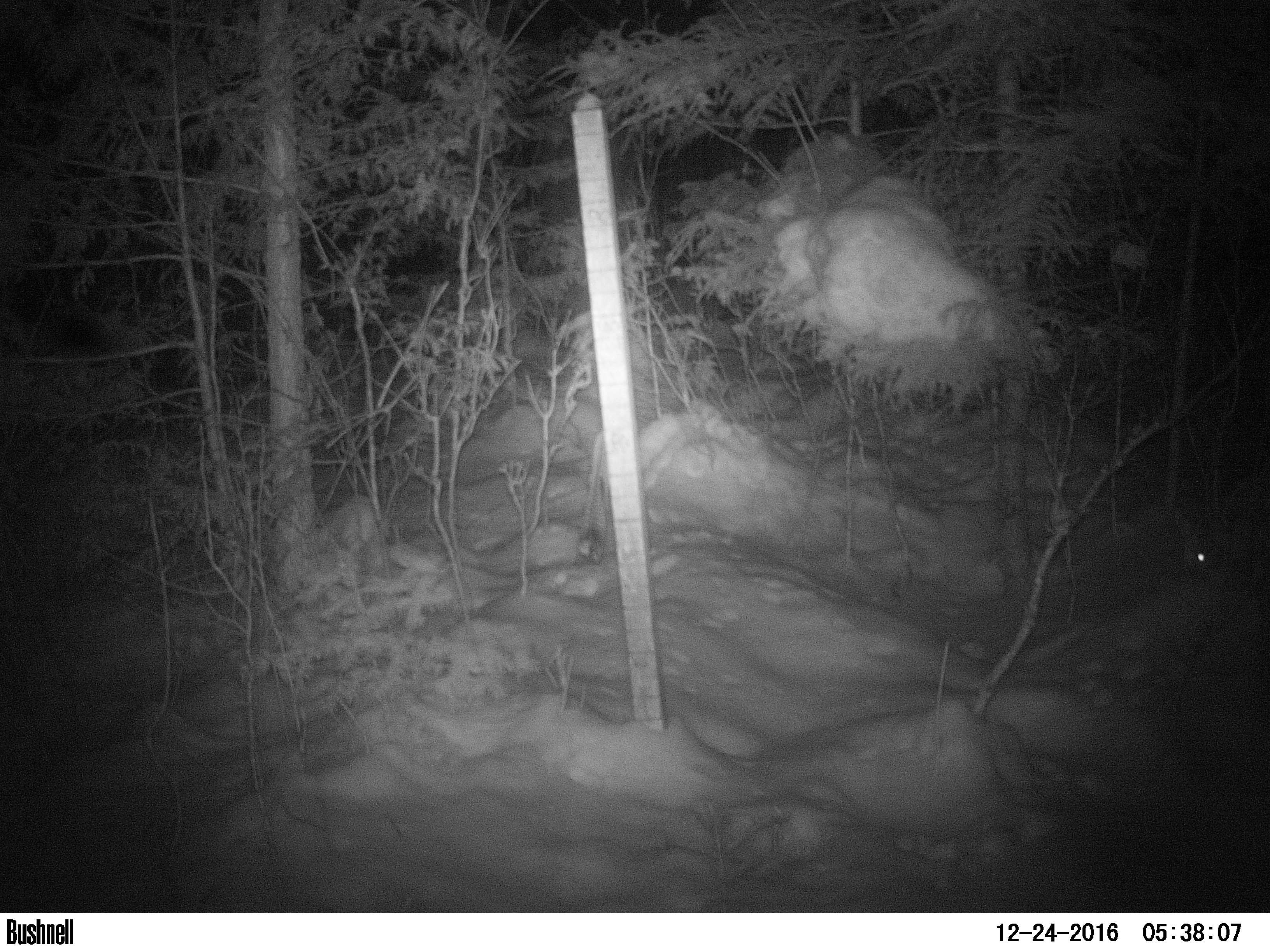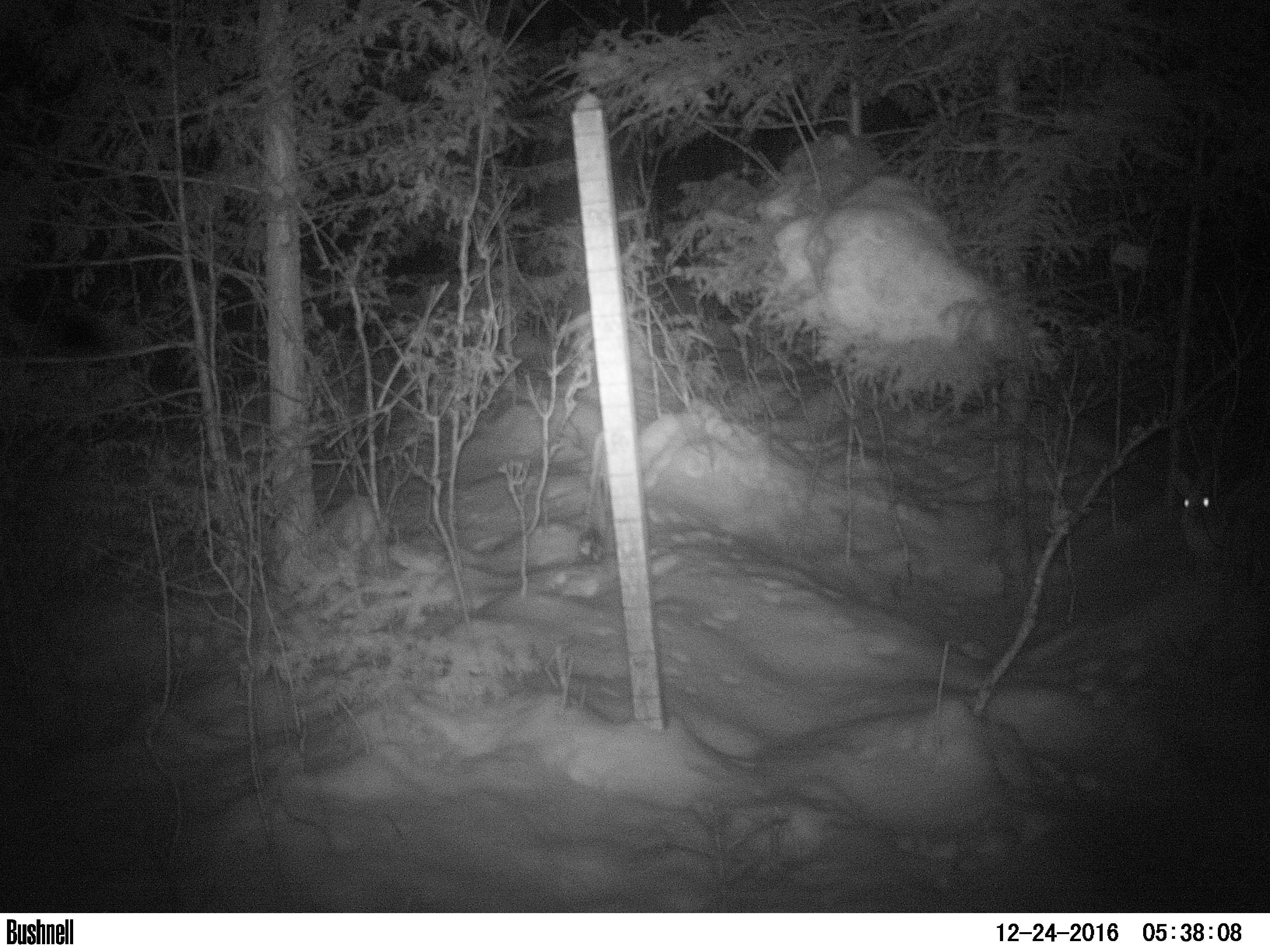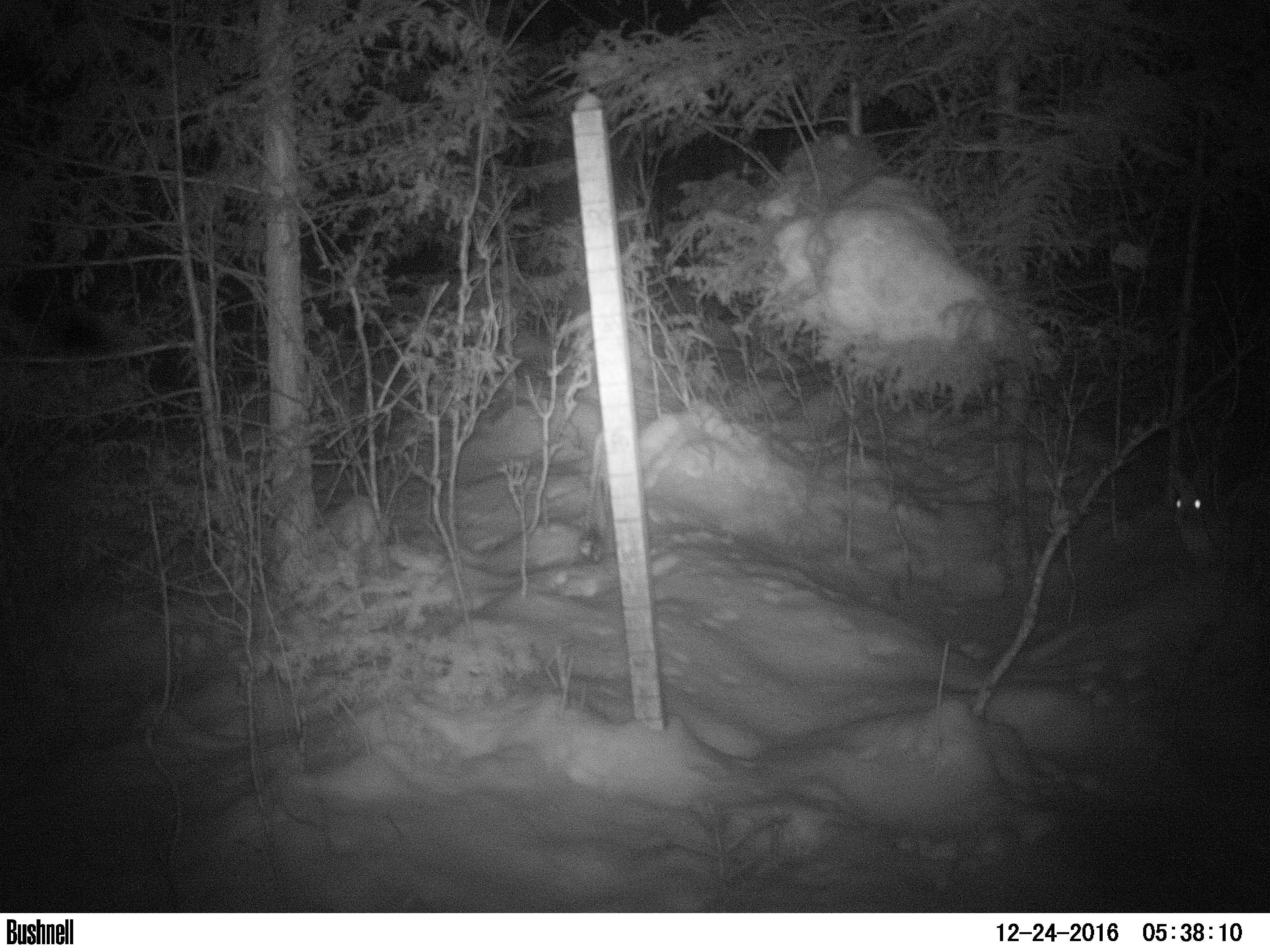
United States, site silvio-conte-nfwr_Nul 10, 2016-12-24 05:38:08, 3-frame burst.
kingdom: Animalia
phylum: Chordata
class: Mammalia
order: Lagomorpha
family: Leporidae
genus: Lepus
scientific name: Lepus americanus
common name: snowshoe hare